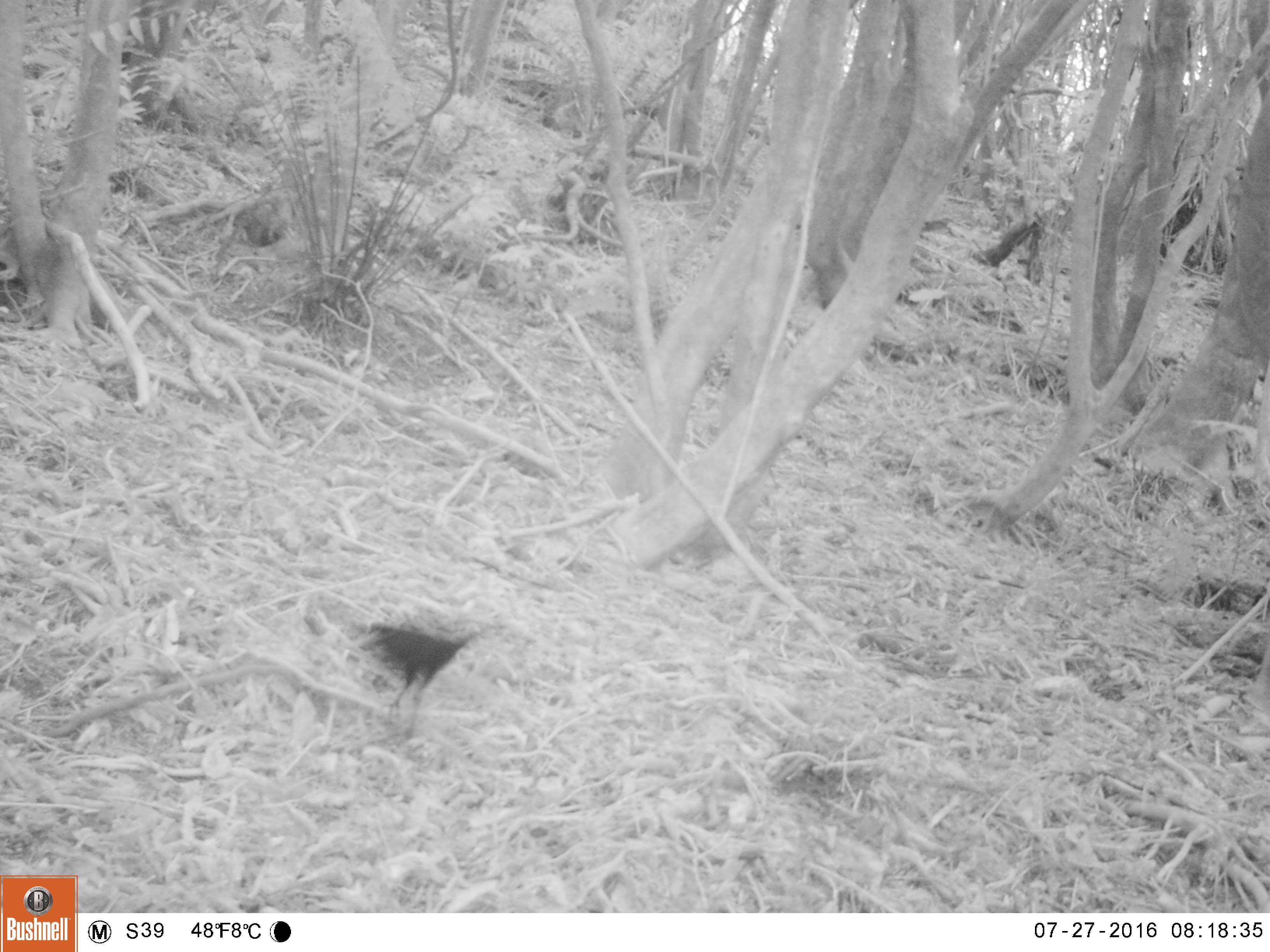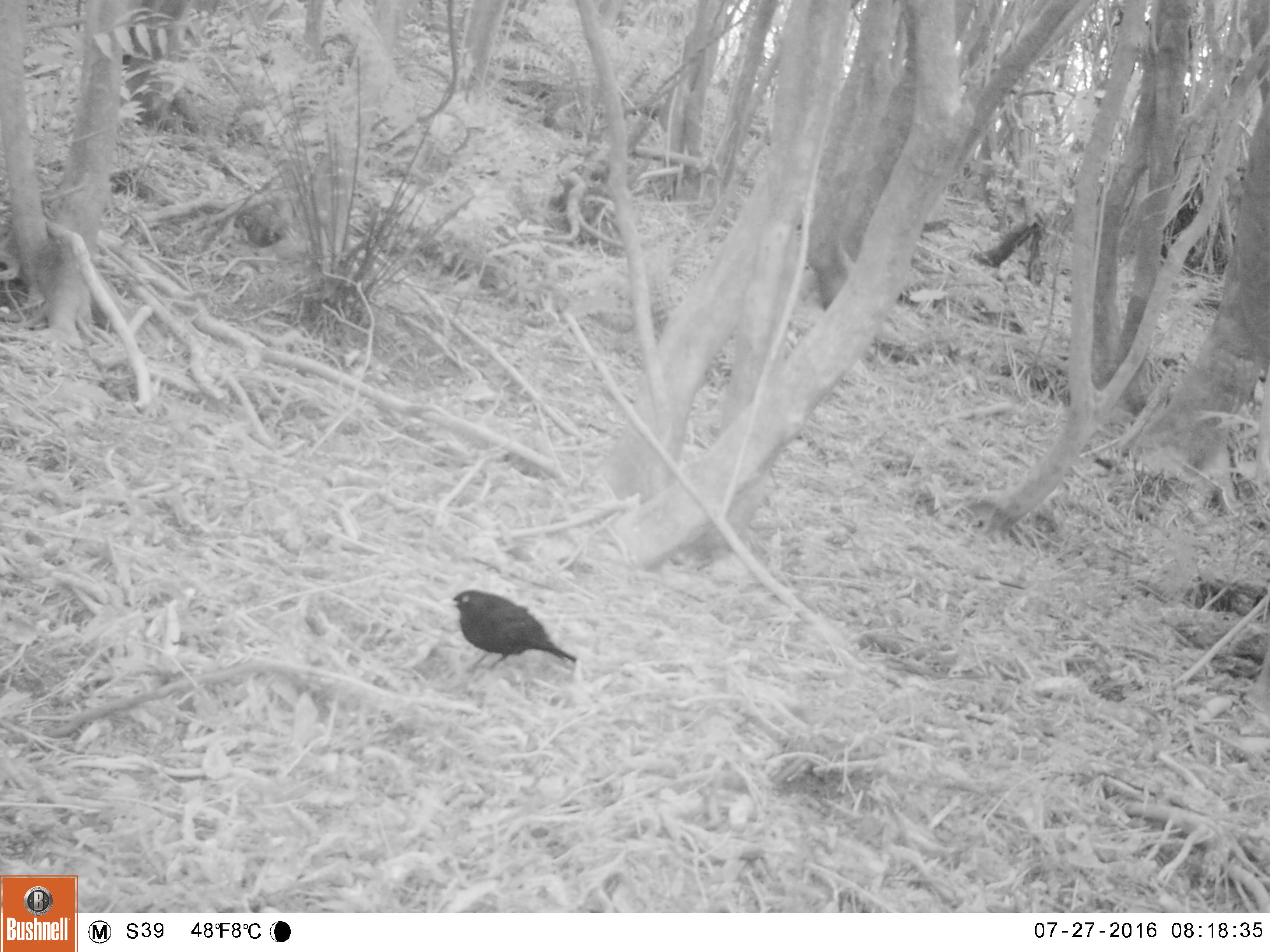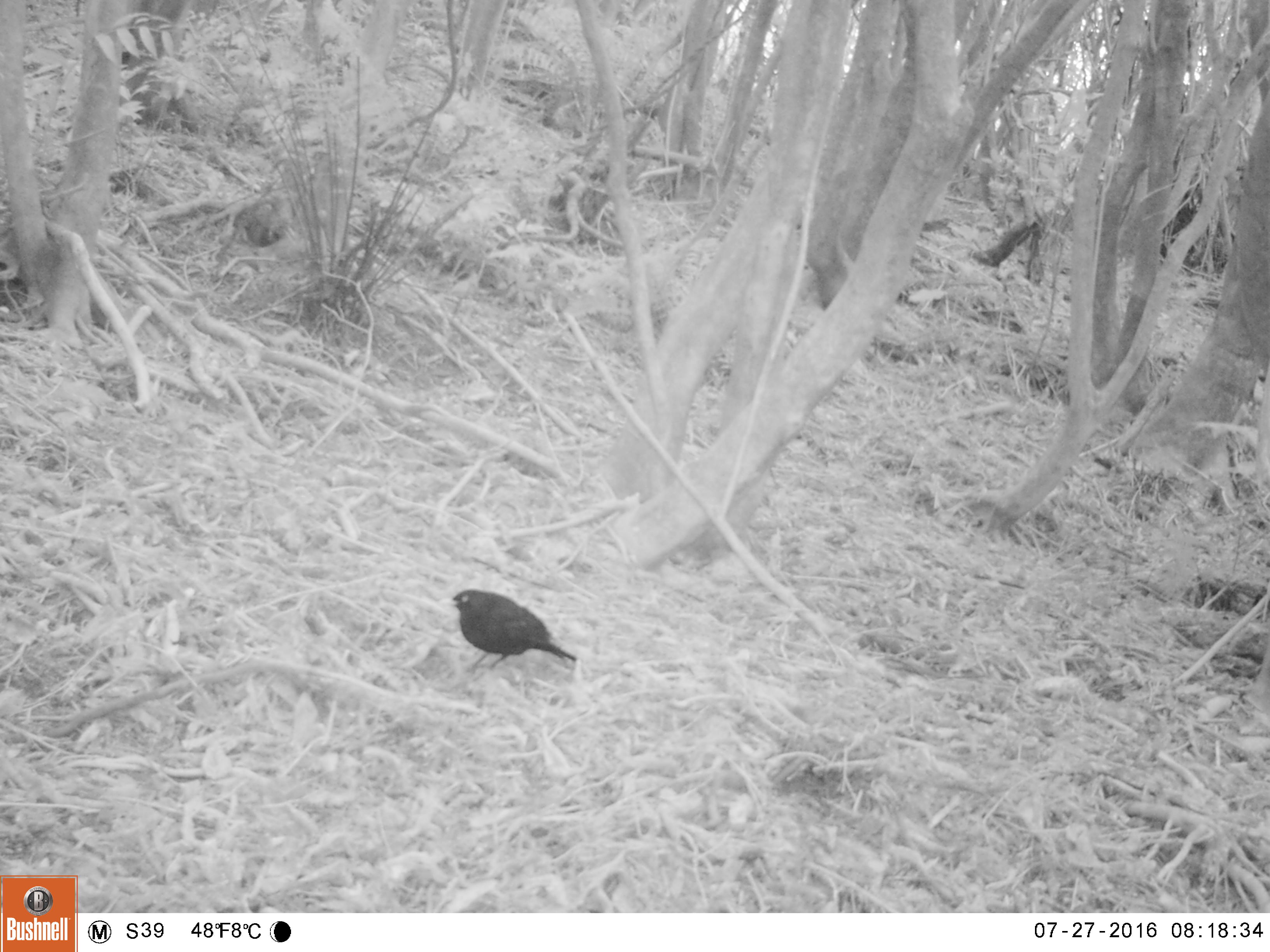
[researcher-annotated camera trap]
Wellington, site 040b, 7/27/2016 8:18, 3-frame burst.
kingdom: Animalia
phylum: Chordata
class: Aves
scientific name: Aves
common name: bird